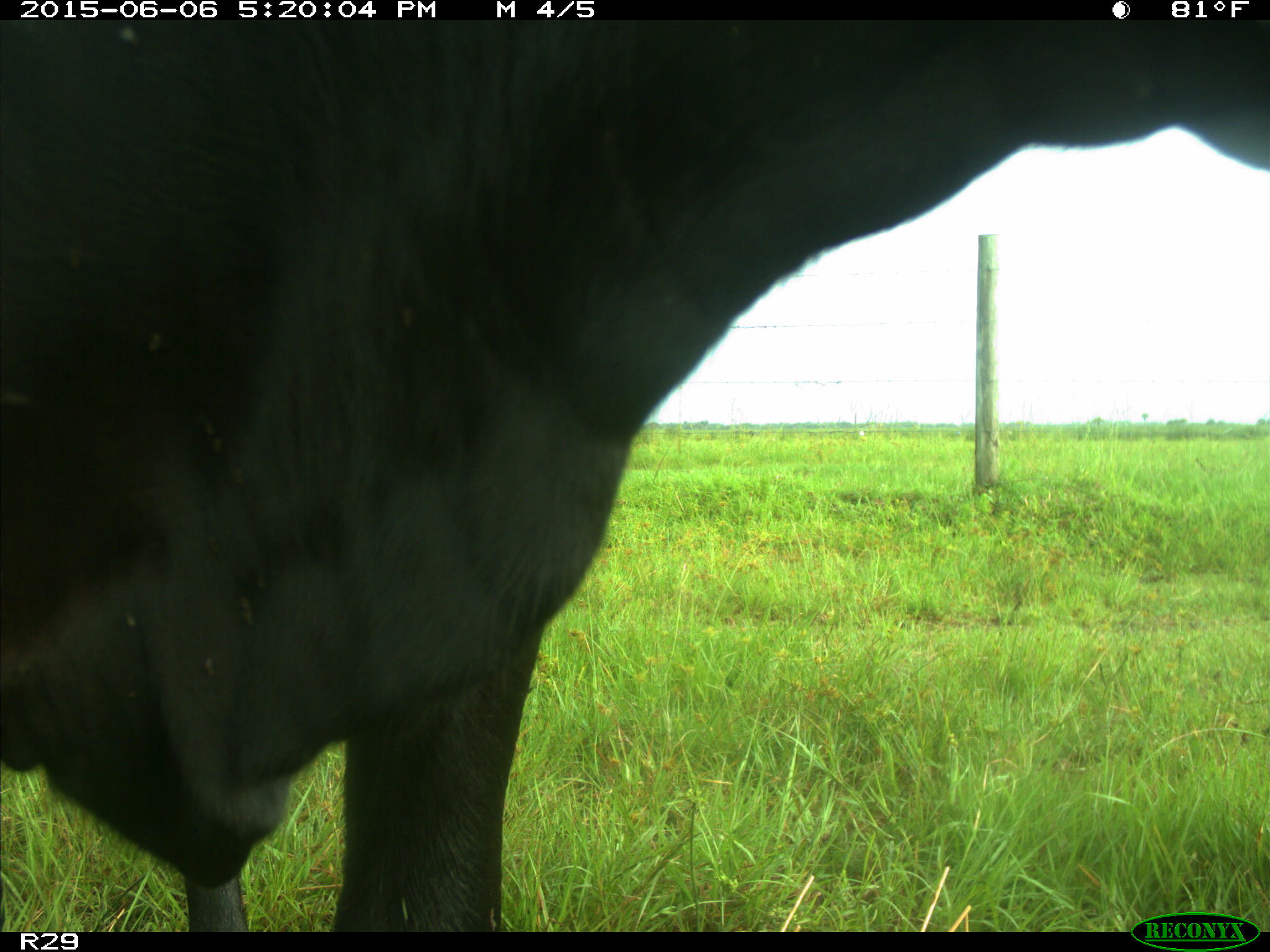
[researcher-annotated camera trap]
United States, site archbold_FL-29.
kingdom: Animalia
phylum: Chordata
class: Mammalia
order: Artiodactyla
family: Bovidae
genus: Bos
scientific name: Bos taurus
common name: domestic cow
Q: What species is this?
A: Bos taurus (domestic cow).